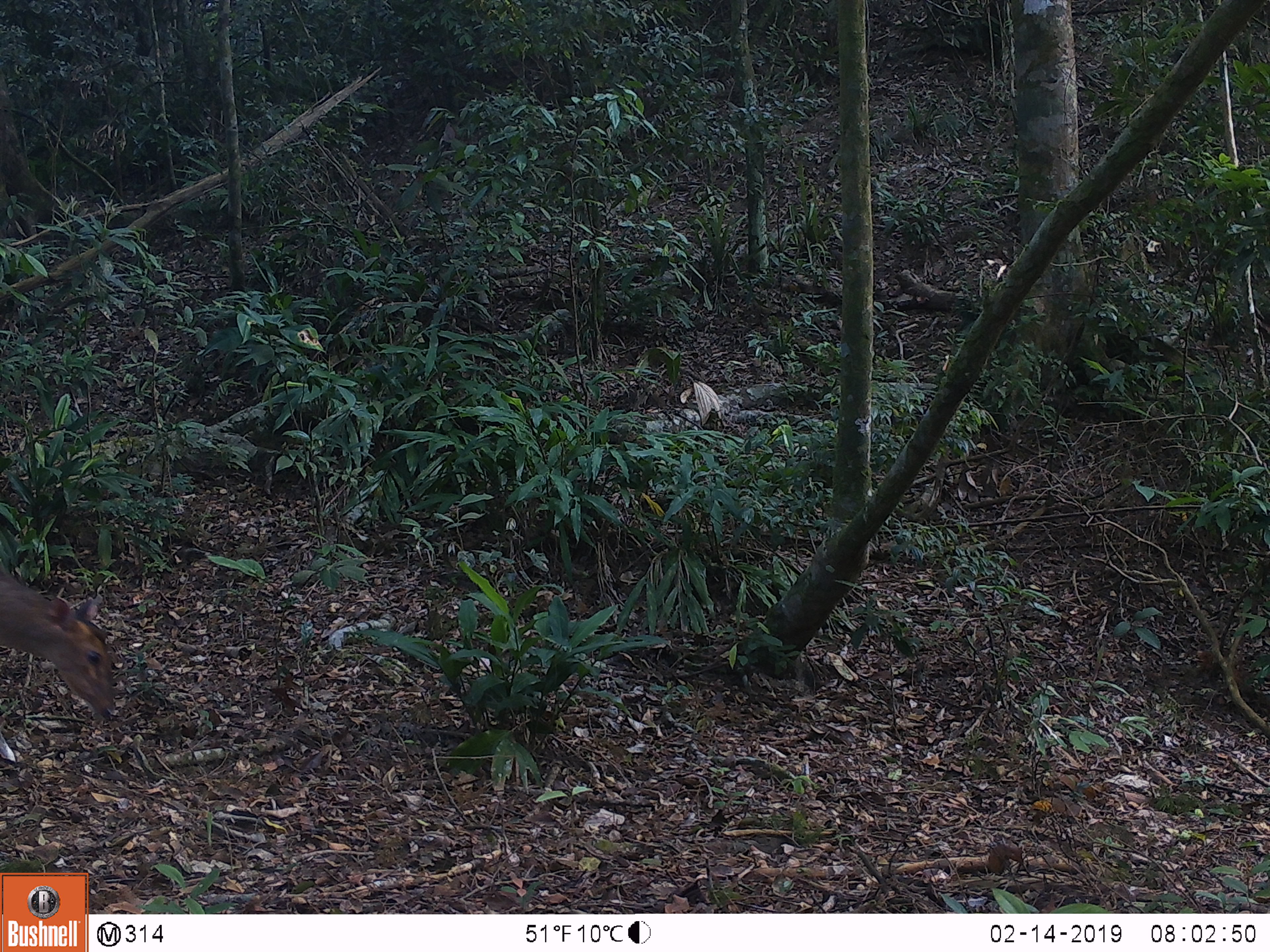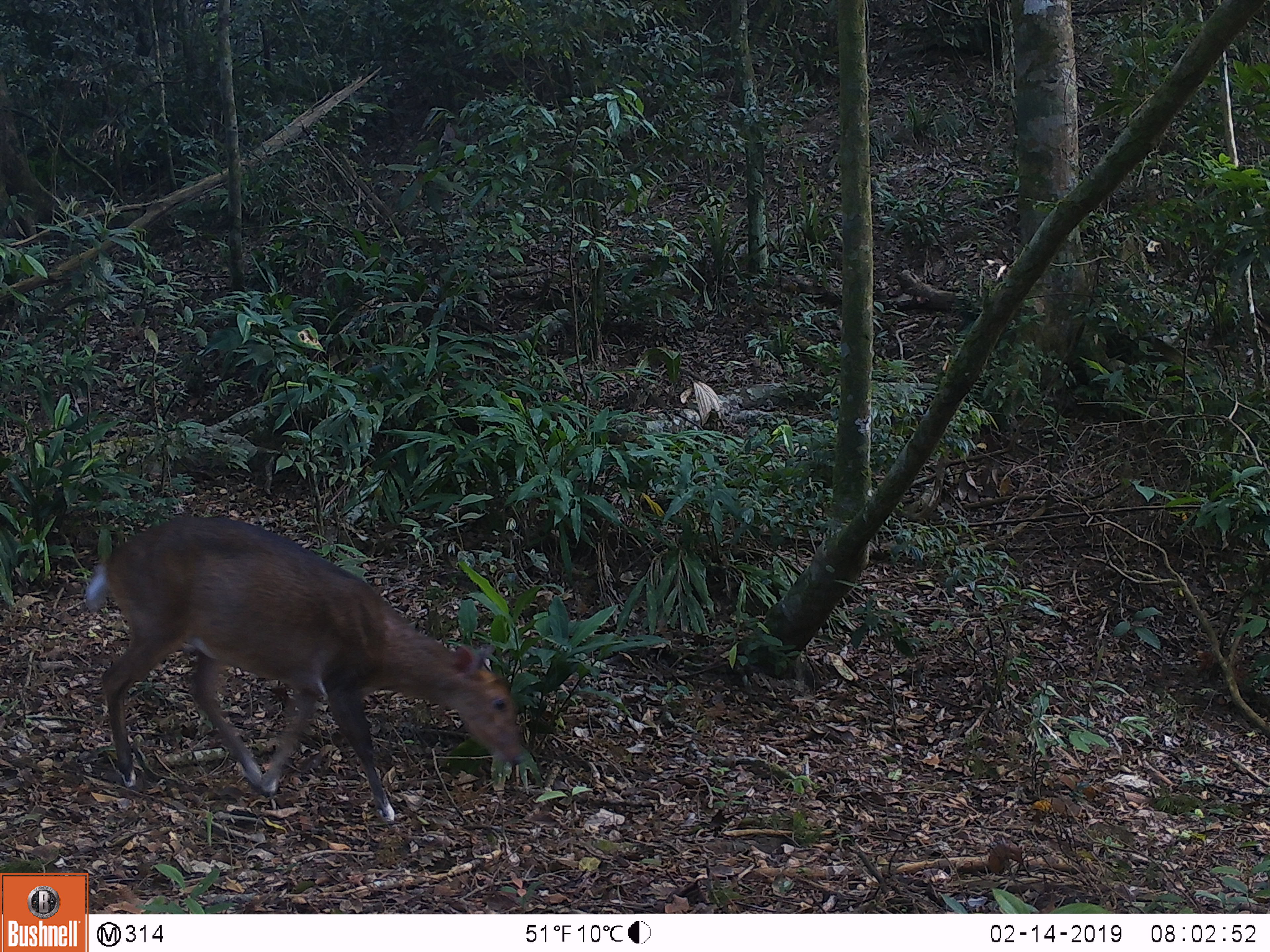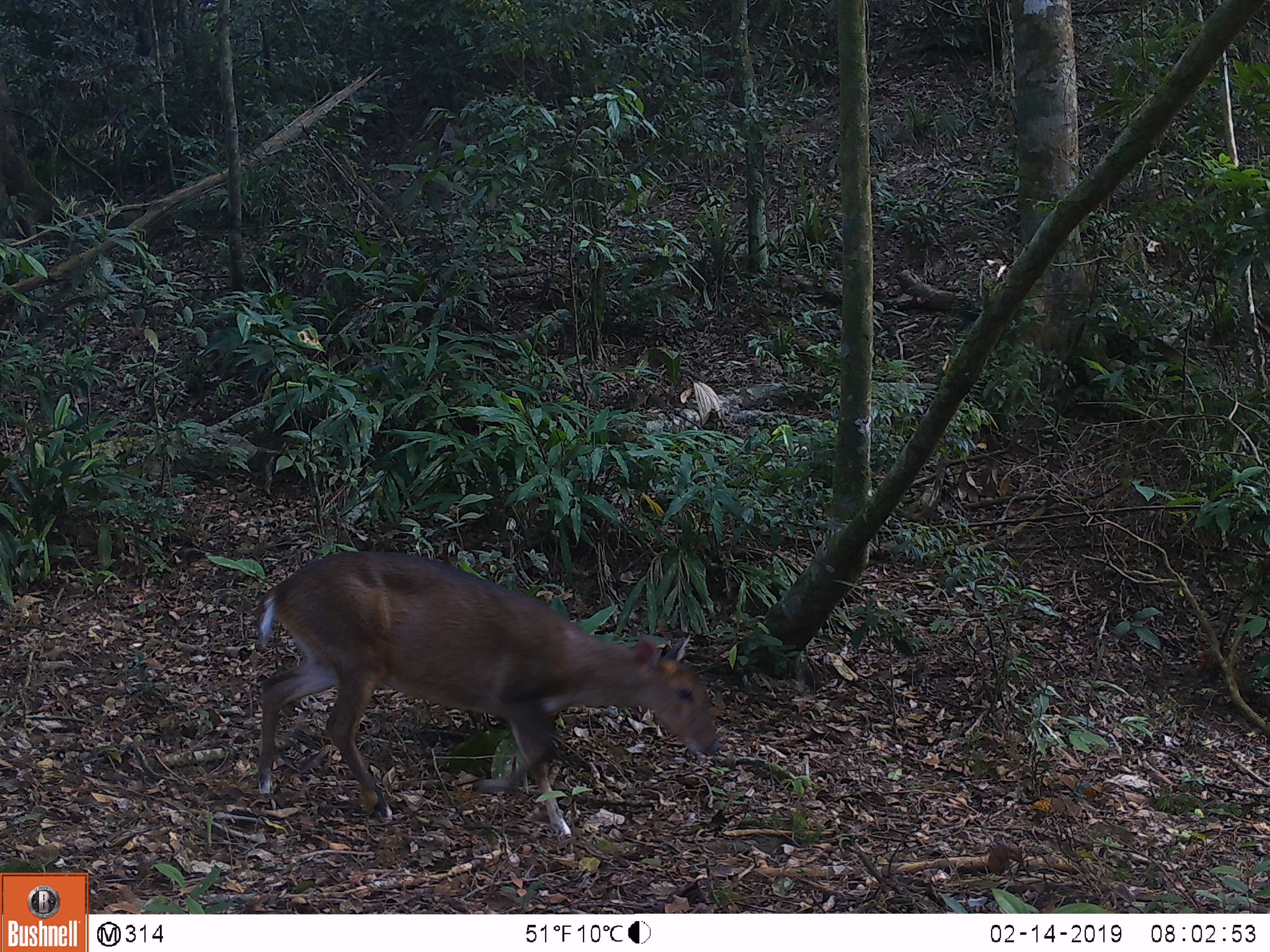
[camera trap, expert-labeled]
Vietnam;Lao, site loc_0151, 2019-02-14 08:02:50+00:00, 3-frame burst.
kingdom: Animalia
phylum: Chordata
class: Mammalia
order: Artiodactyla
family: Cervidae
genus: Muntiacus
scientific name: Muntiacus vuquangensis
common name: large-antlered muntjac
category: large antlered muntjac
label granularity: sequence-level